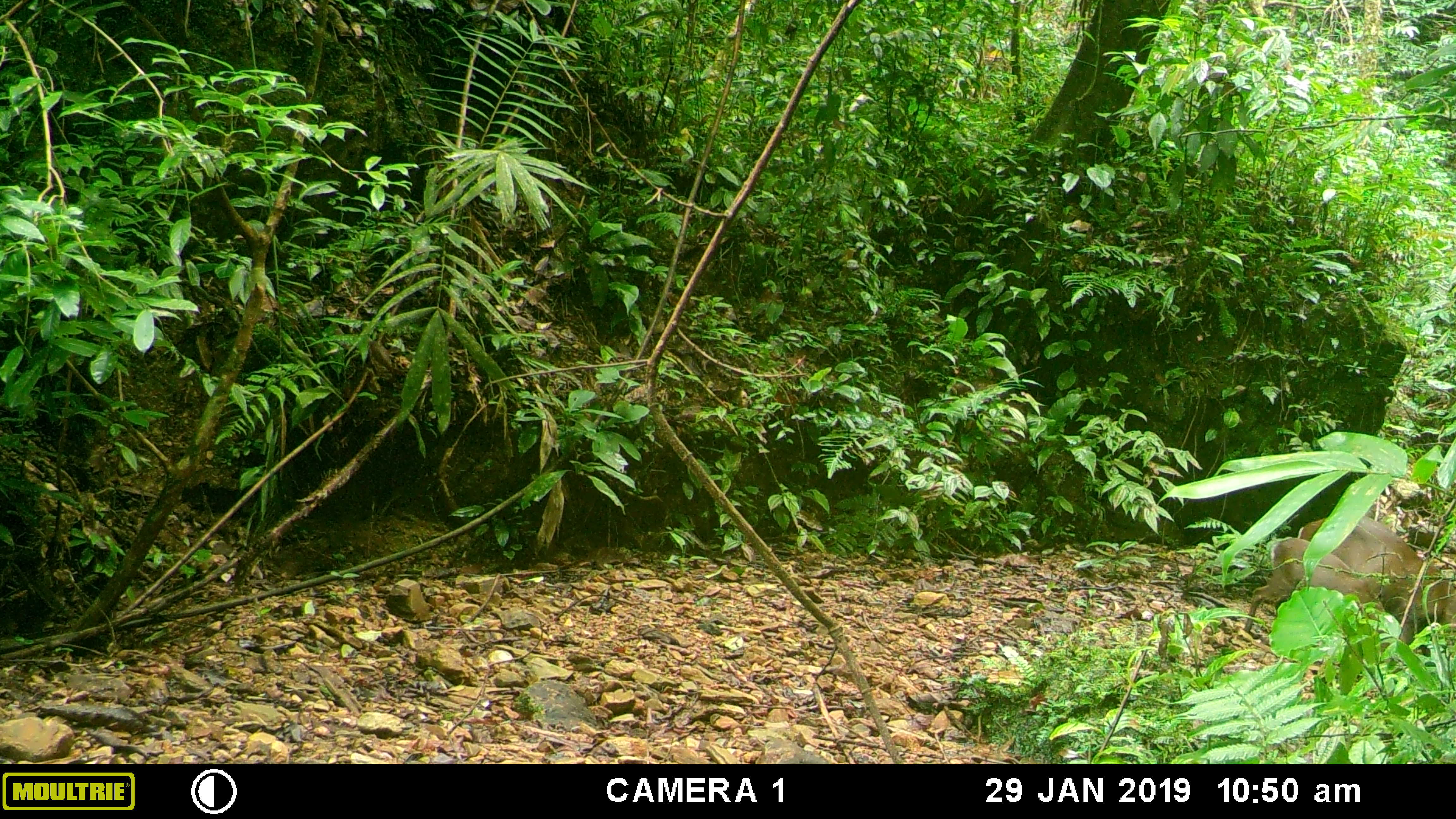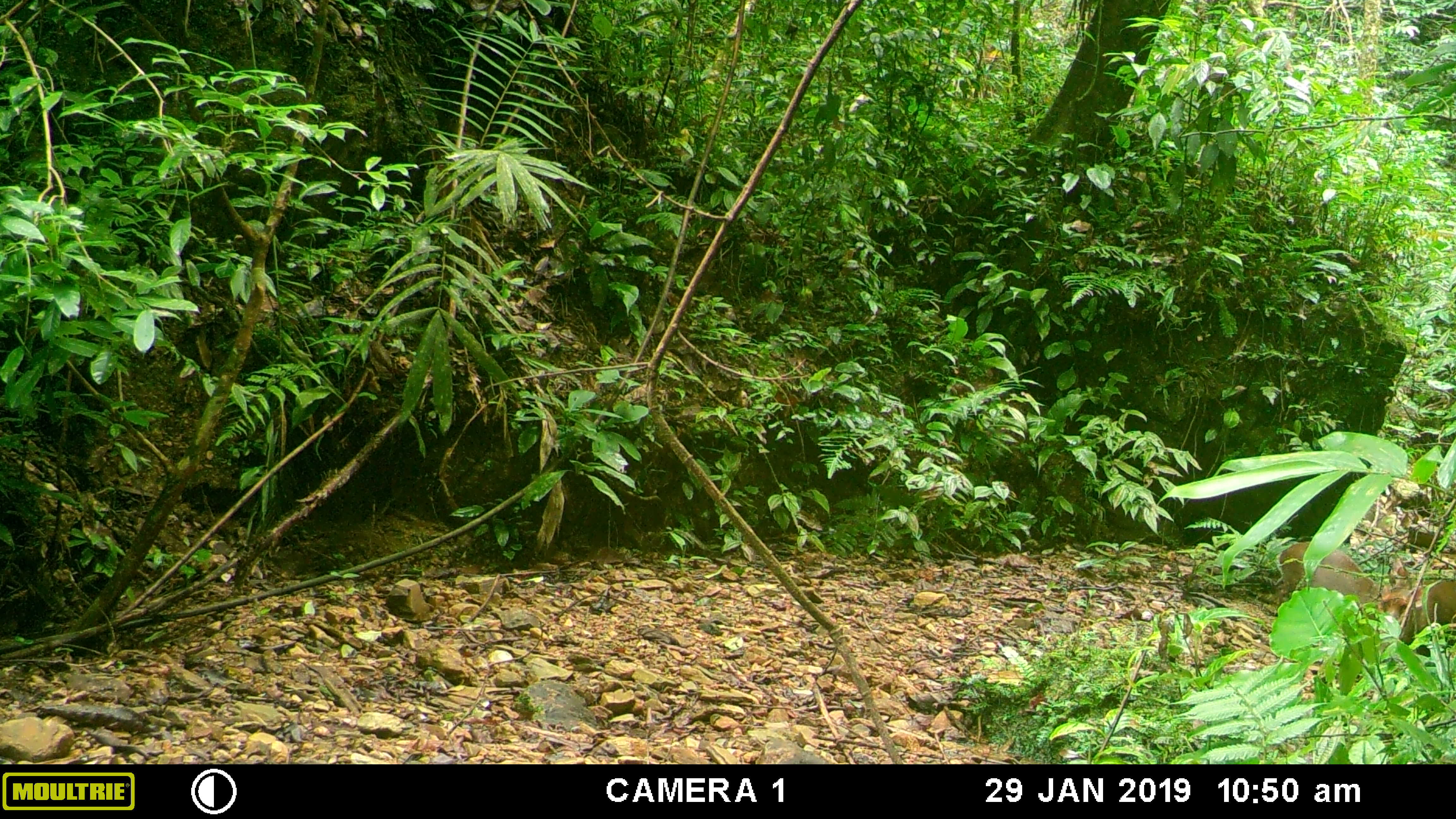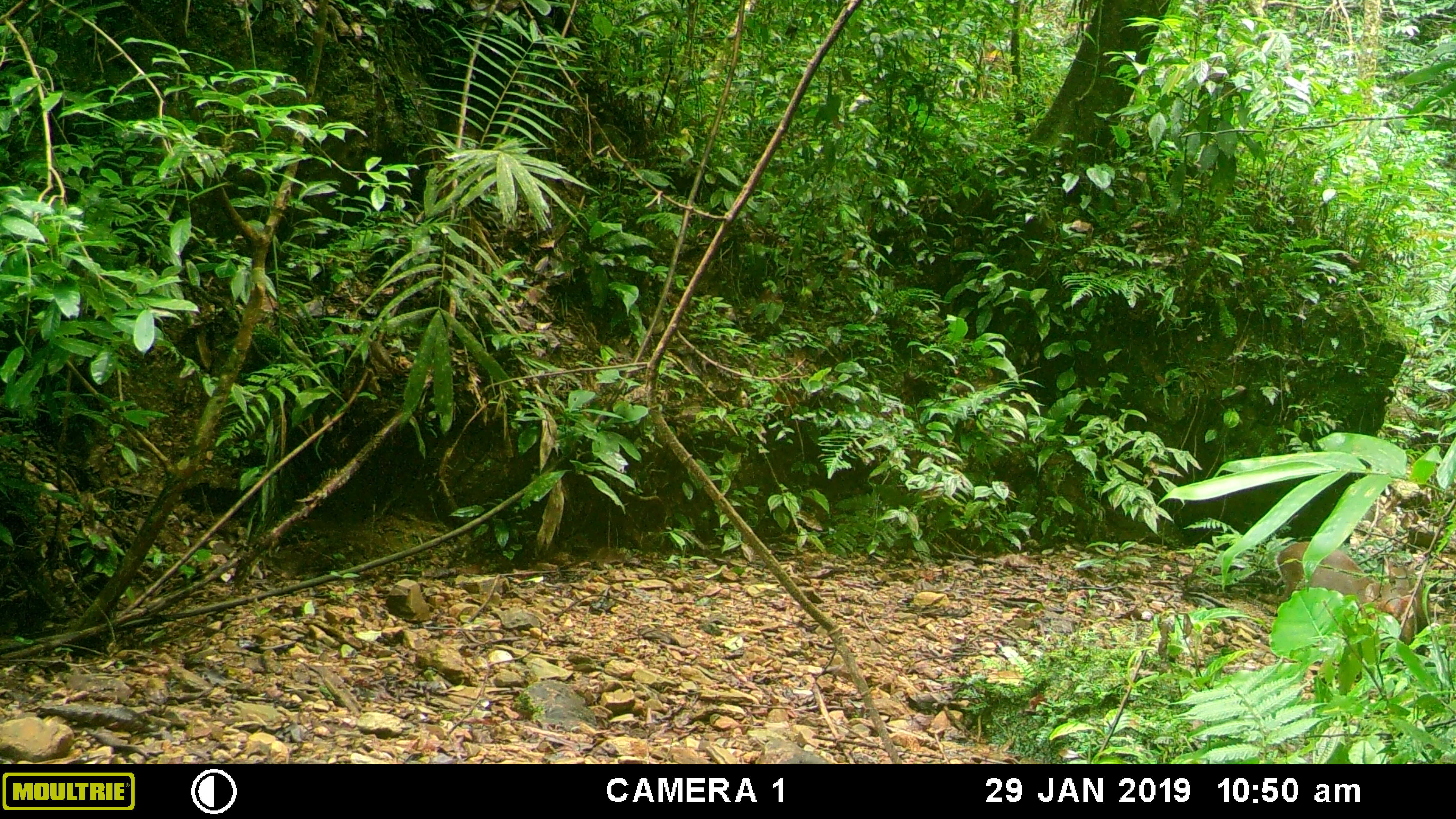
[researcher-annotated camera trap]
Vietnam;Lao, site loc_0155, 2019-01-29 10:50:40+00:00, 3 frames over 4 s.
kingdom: Animalia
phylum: Chordata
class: Mammalia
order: Artiodactyla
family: Cervidae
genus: Muntiacus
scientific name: Muntiacus rooseveltorum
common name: roosevelt's muntjac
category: roosevelts muntjac group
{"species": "roosevelts muntjac group (roosevelt's muntjac) (Muntiacus rooseveltorum)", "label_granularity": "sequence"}